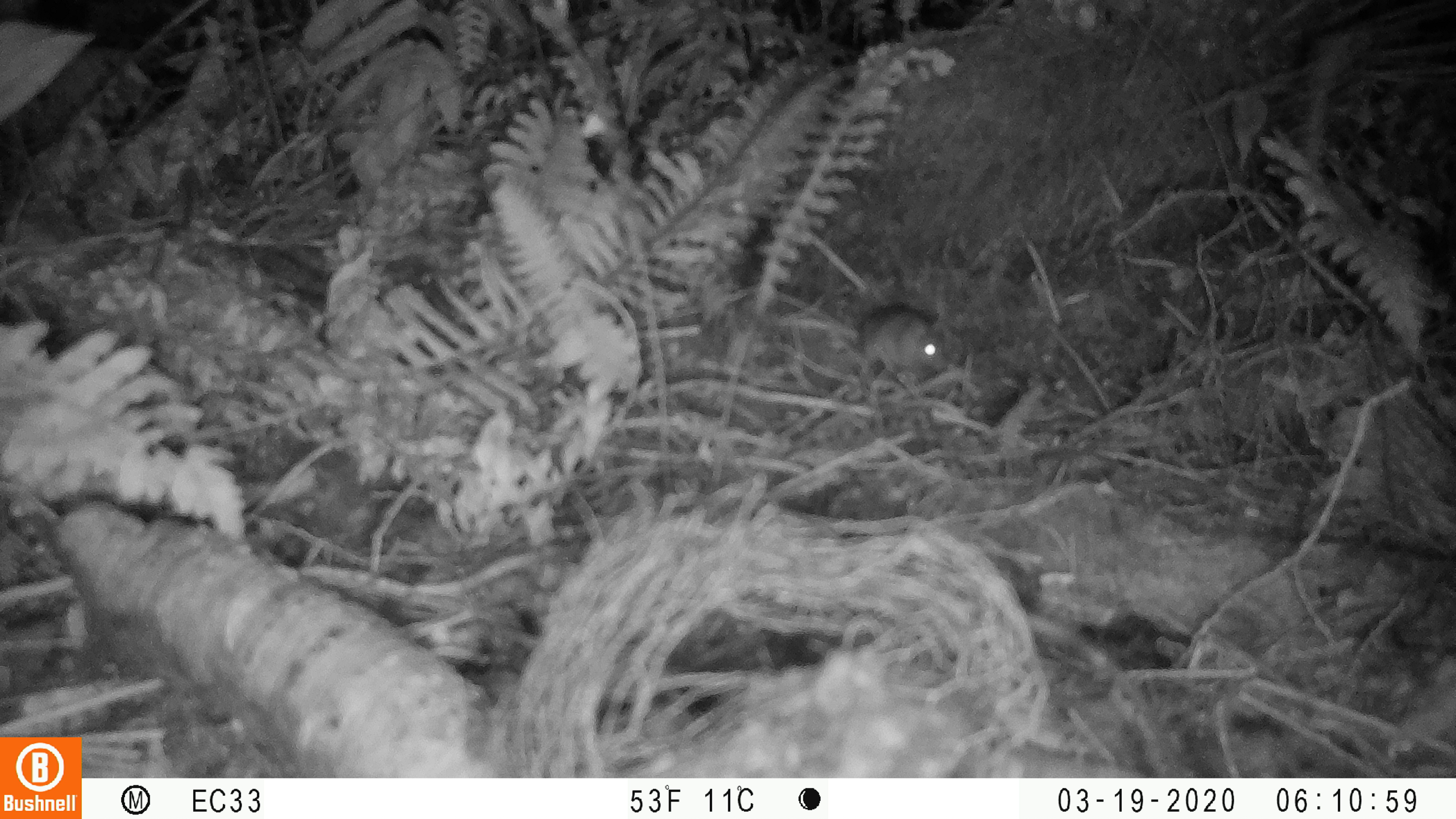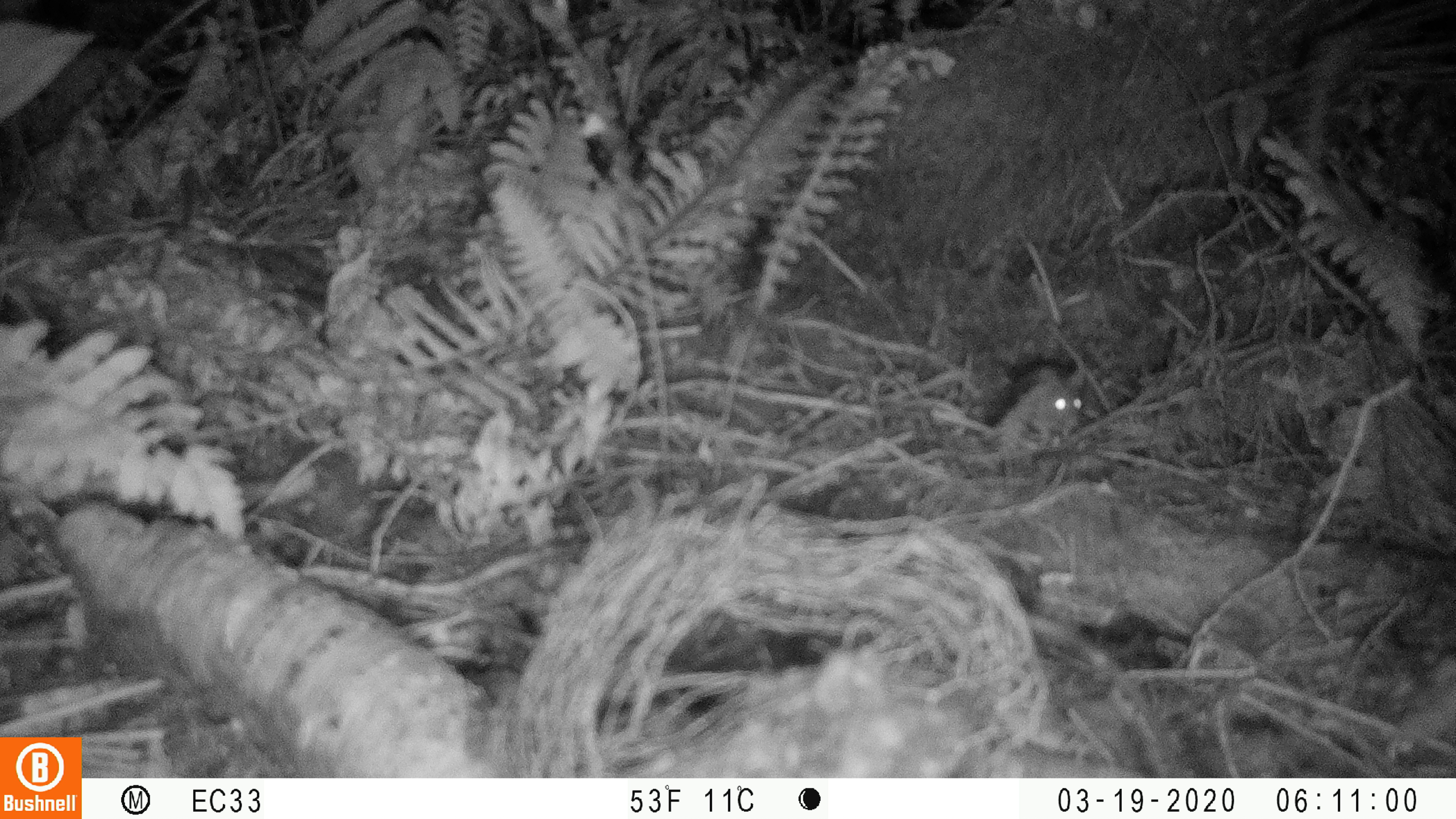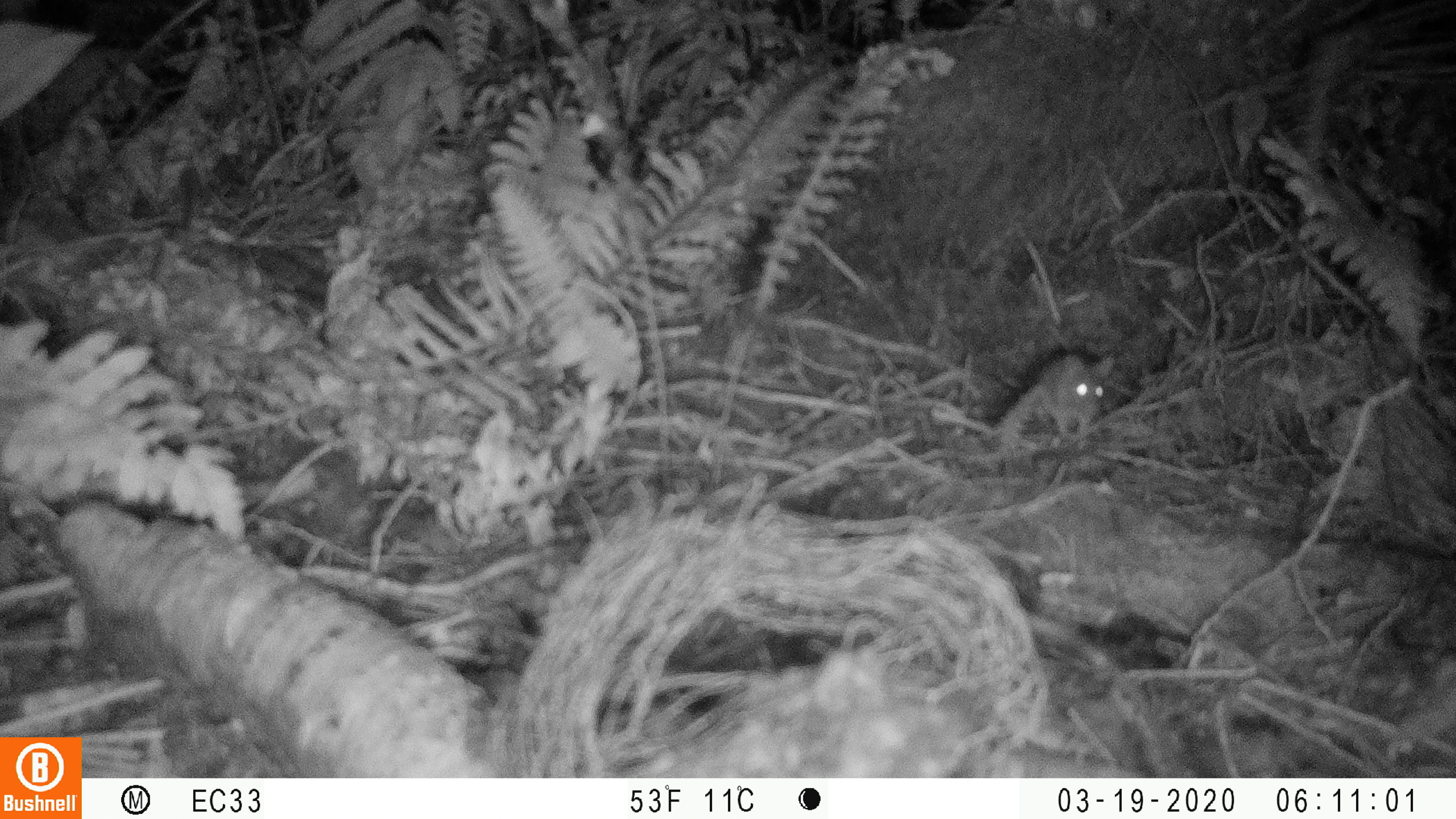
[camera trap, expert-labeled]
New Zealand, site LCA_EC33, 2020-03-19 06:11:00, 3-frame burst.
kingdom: Animalia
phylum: Chordata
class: Mammalia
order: Rodentia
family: Muridae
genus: Rattus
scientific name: Rattus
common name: rat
Rat (Rattus).